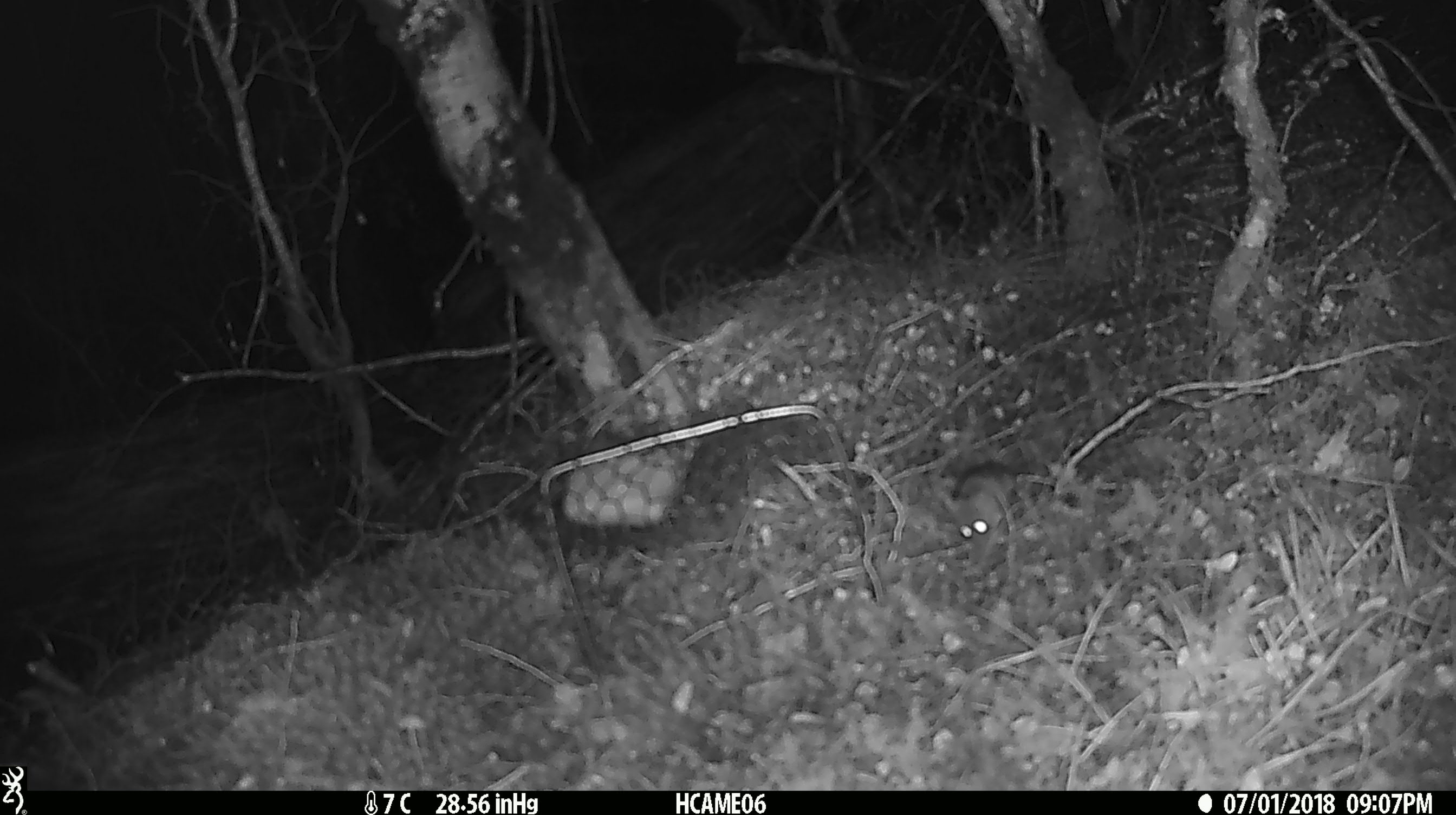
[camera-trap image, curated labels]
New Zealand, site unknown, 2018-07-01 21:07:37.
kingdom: Animalia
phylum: Chordata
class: Mammalia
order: Rodentia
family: Muridae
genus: Mus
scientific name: Mus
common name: mouse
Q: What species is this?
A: Mouse (Mus).